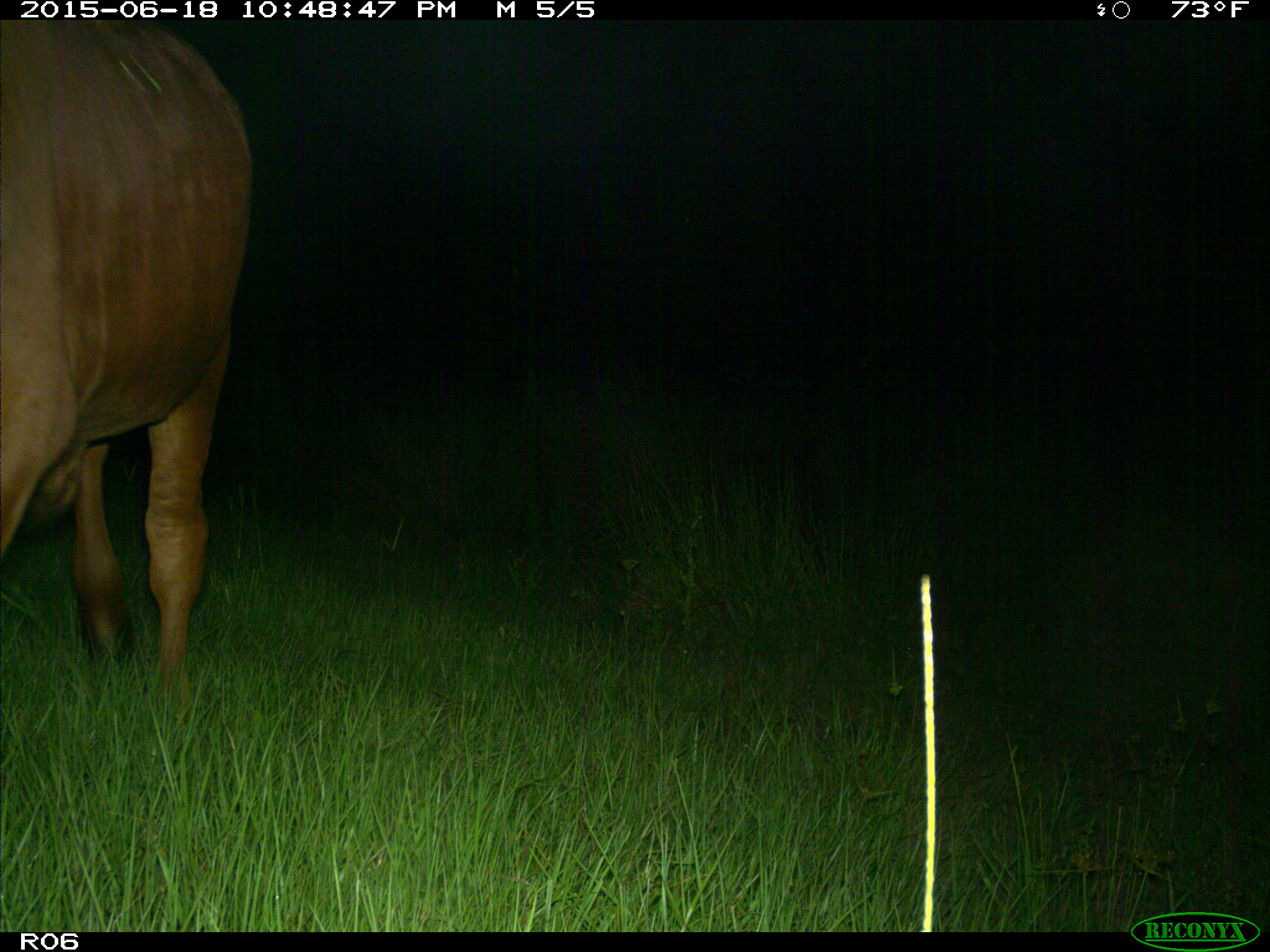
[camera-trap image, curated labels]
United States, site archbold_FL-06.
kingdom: Animalia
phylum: Chordata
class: Mammalia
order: Artiodactyla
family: Bovidae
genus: Bos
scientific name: Bos taurus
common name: domestic cow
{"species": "Bos taurus (domestic cow)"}